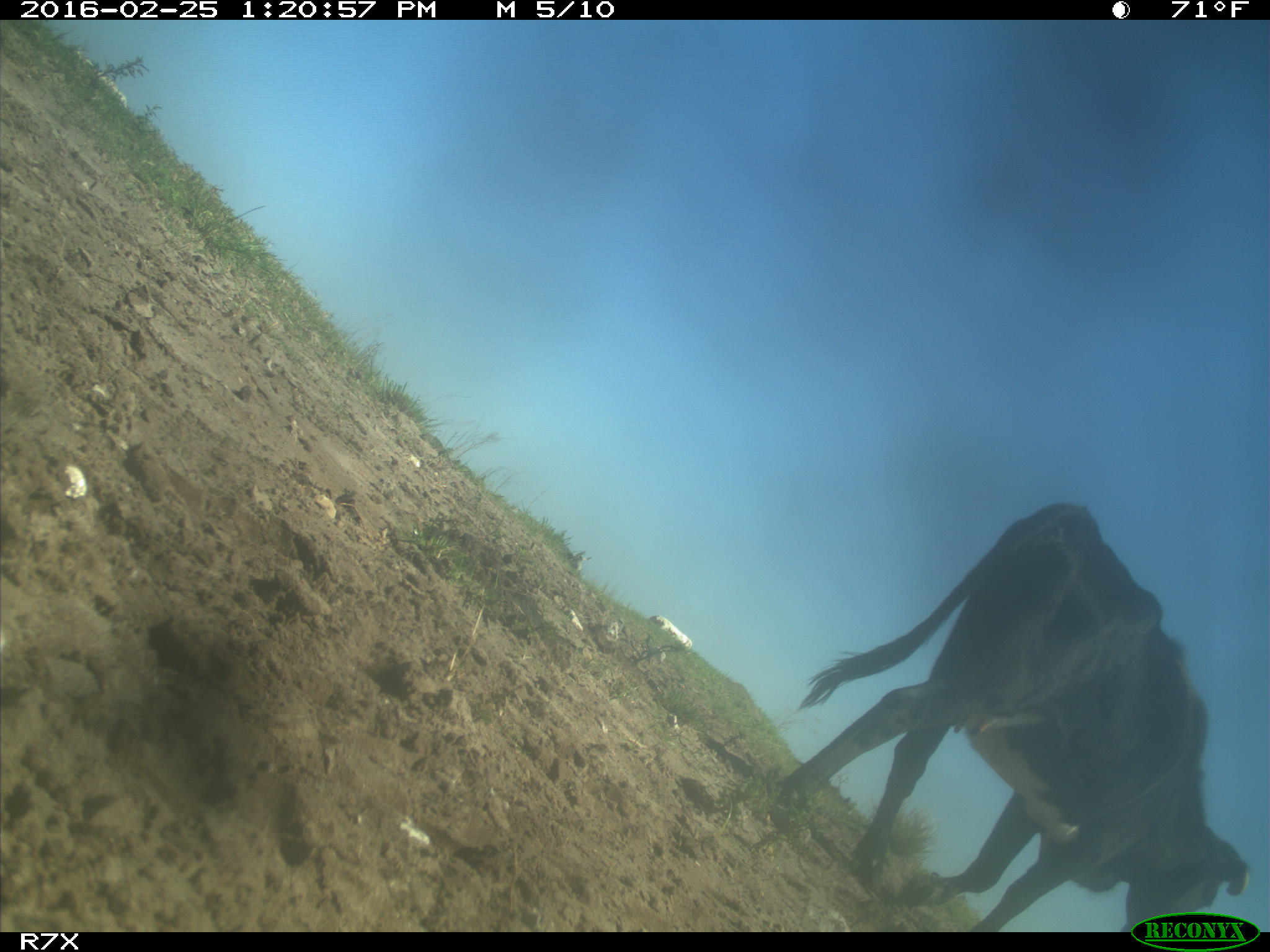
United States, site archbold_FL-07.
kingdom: Animalia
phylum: Chordata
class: Mammalia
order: Artiodactyla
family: Bovidae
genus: Bos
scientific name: Bos taurus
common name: domestic cow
Bos taurus (domestic cow).